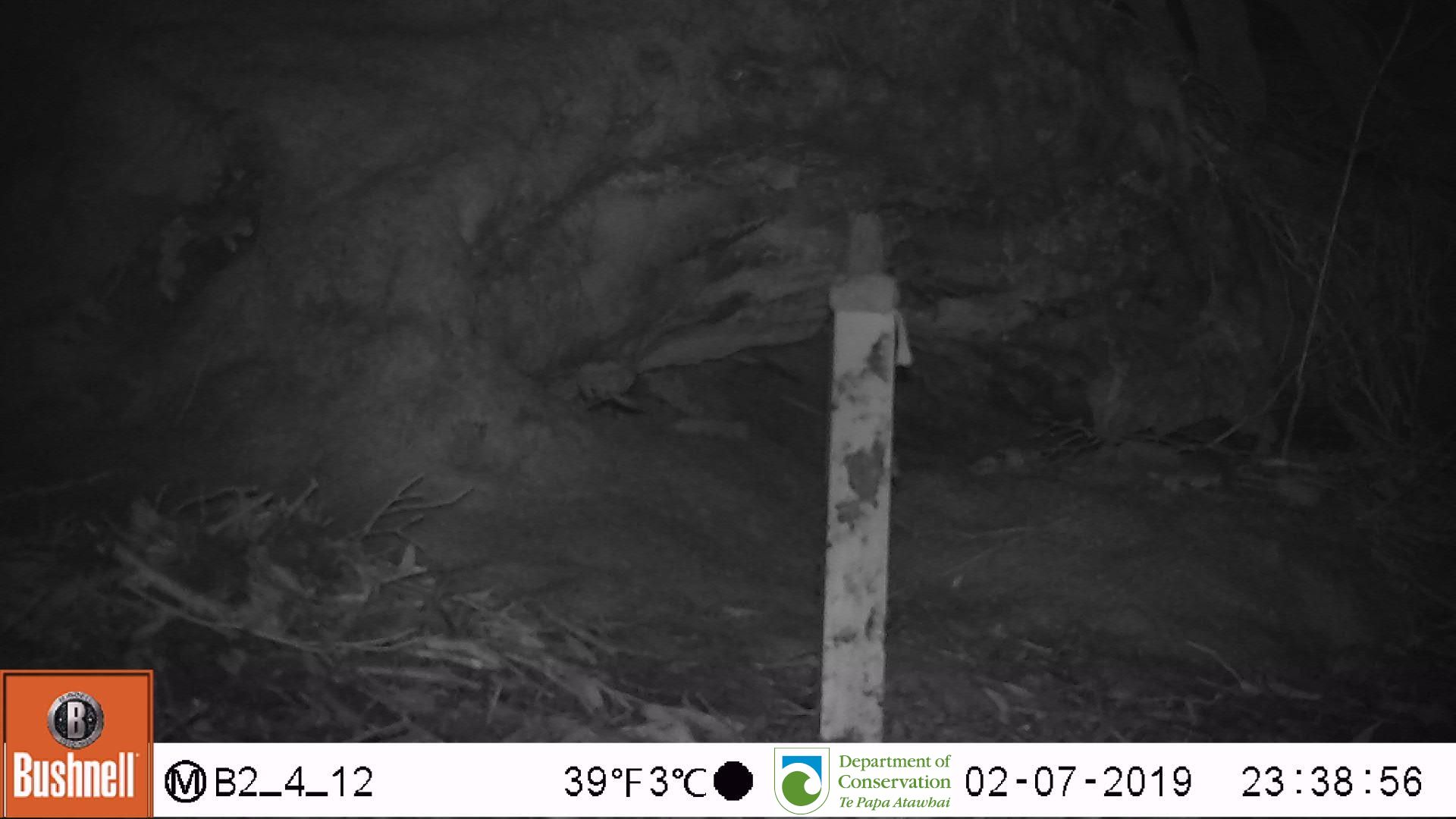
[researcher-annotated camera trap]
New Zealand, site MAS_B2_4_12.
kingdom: Animalia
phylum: Chordata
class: Mammalia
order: Rodentia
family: Muridae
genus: Mus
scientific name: Mus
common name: mouse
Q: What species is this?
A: Mouse (Mus).